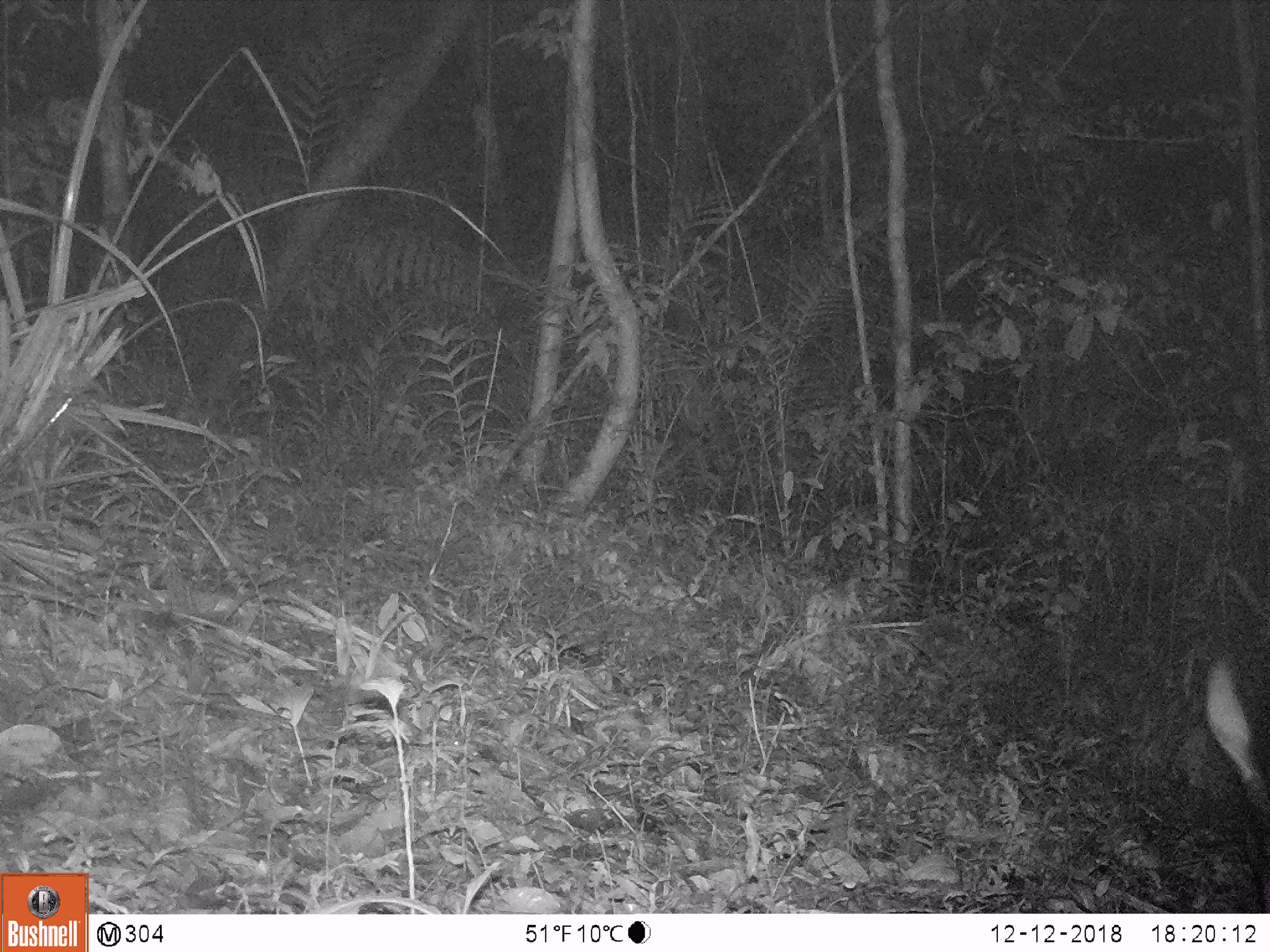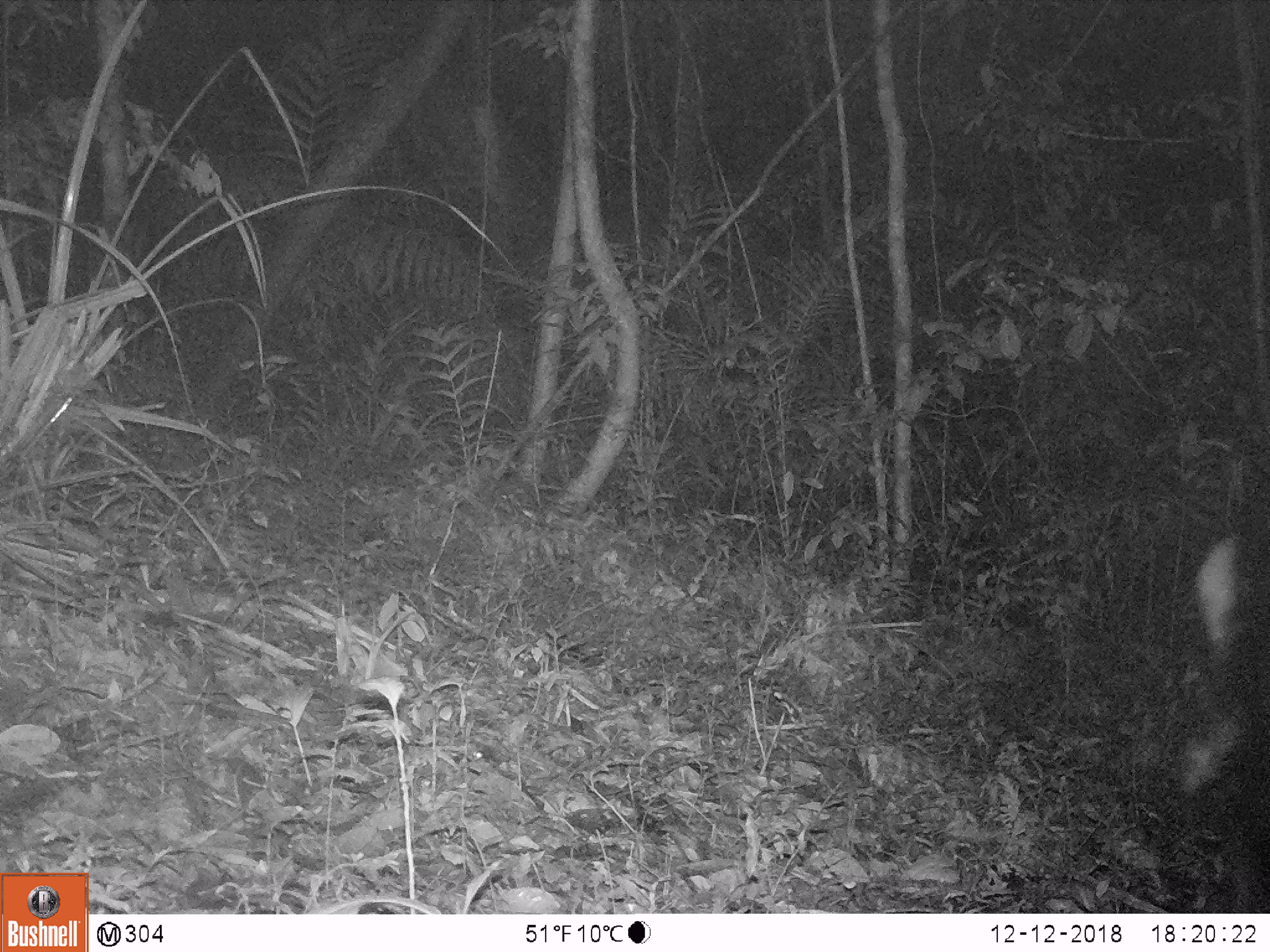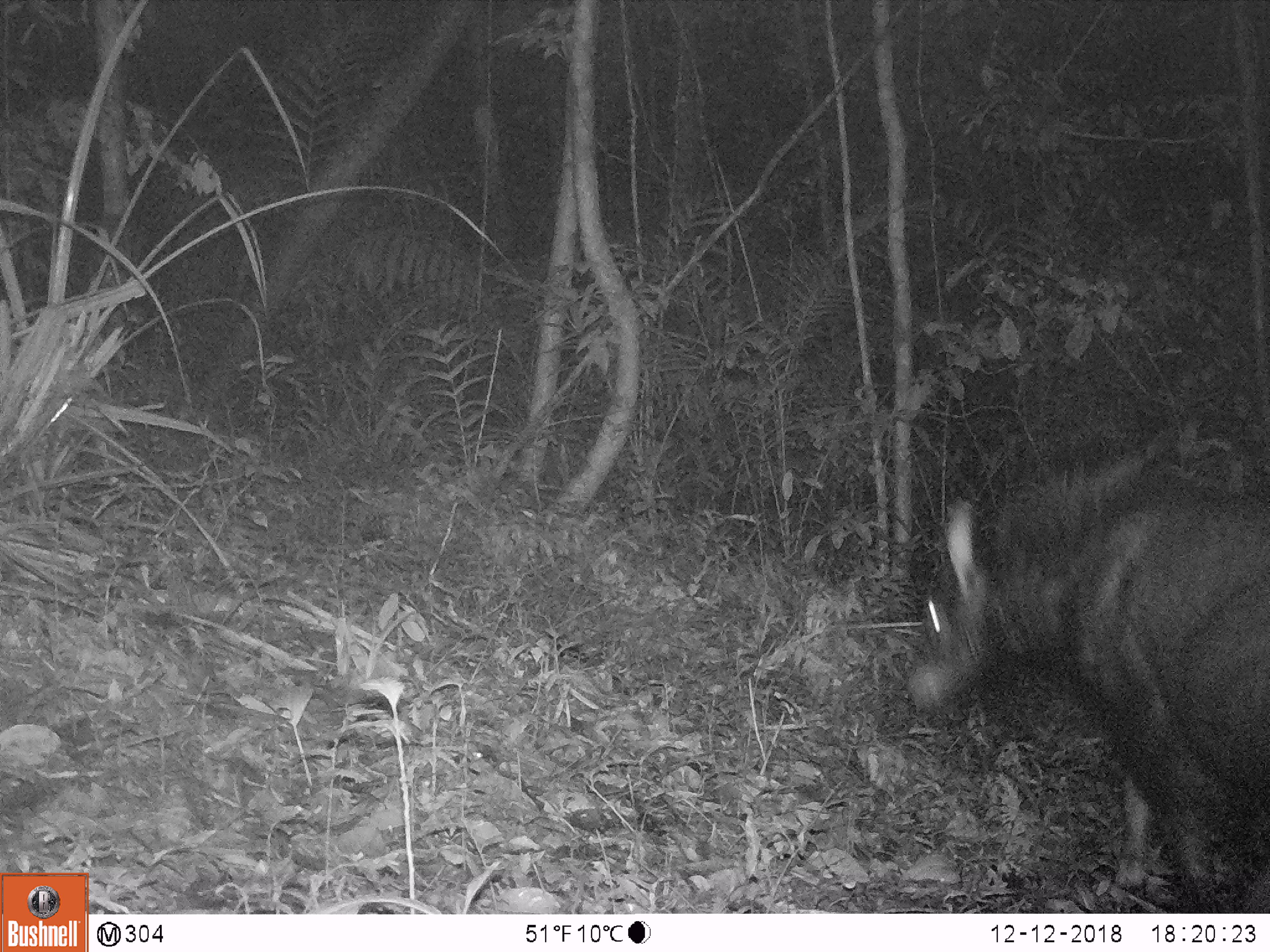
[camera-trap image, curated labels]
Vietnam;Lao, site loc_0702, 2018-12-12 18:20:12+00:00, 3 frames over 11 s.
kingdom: Animalia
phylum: Chordata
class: Mammalia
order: Artiodactyla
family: Bovidae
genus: Capricornis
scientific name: Capricornis sumatraensis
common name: chinese serow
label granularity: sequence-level